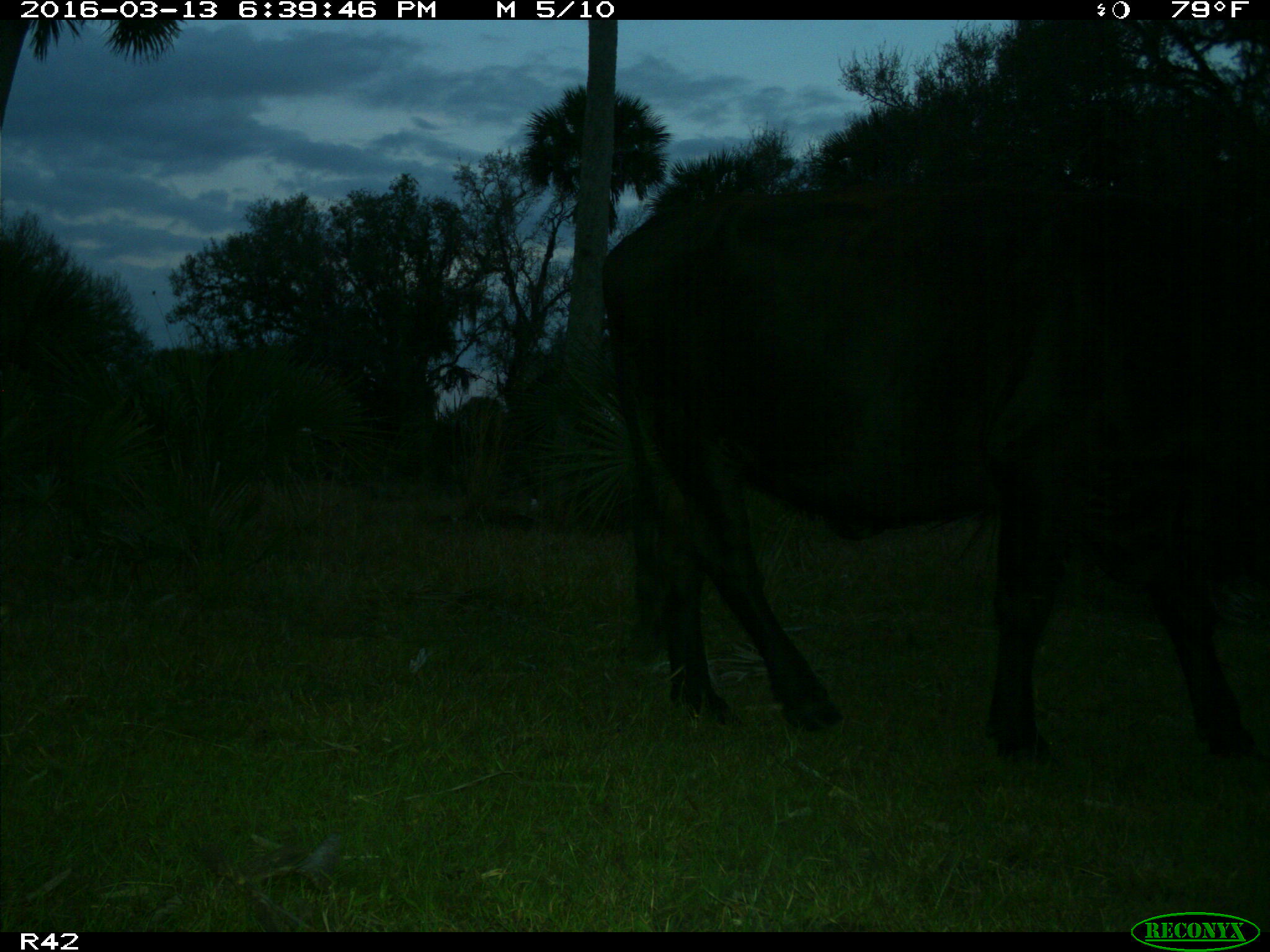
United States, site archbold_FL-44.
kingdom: Animalia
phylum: Chordata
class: Mammalia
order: Artiodactyla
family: Bovidae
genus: Bos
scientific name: Bos taurus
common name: domestic cow